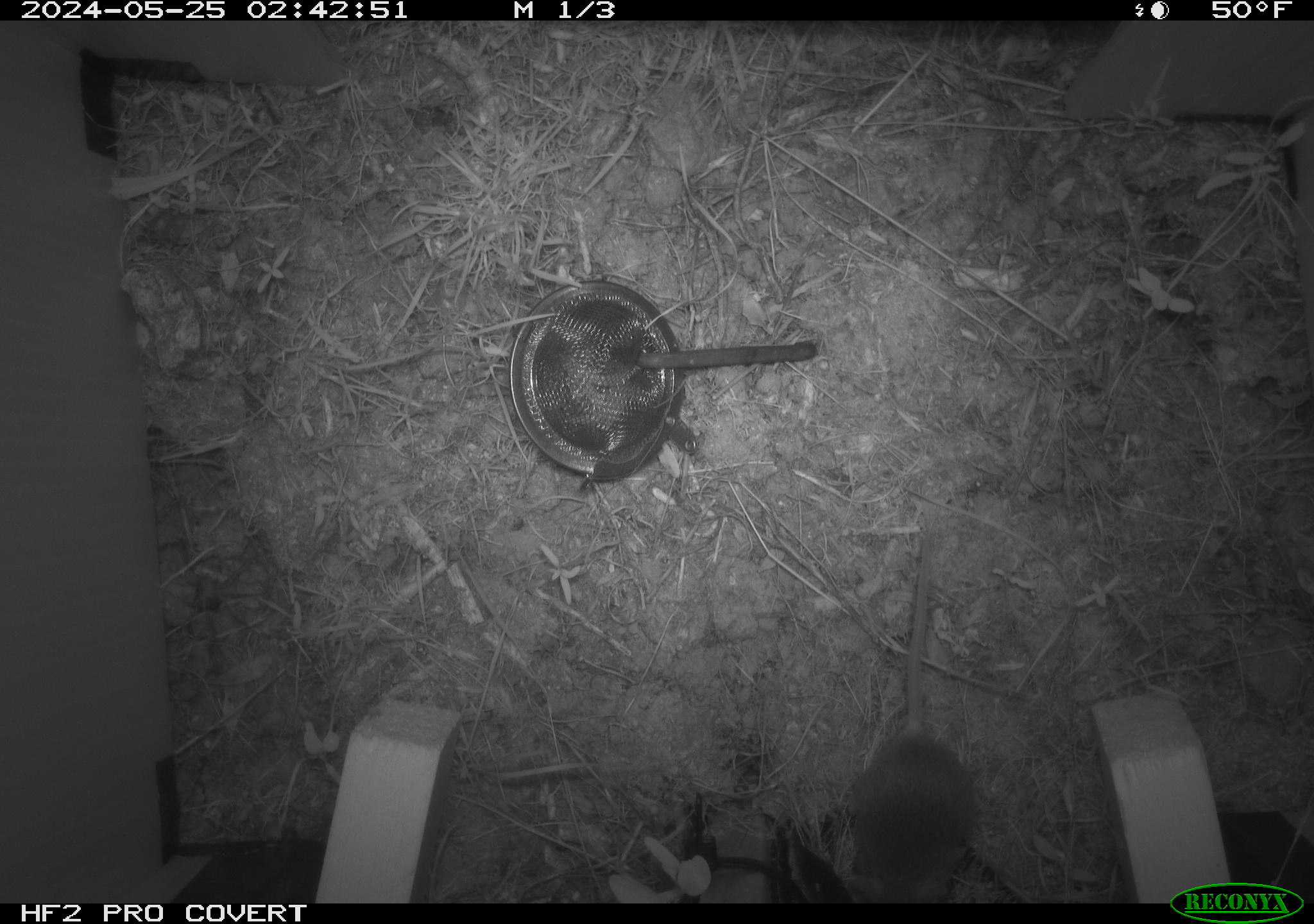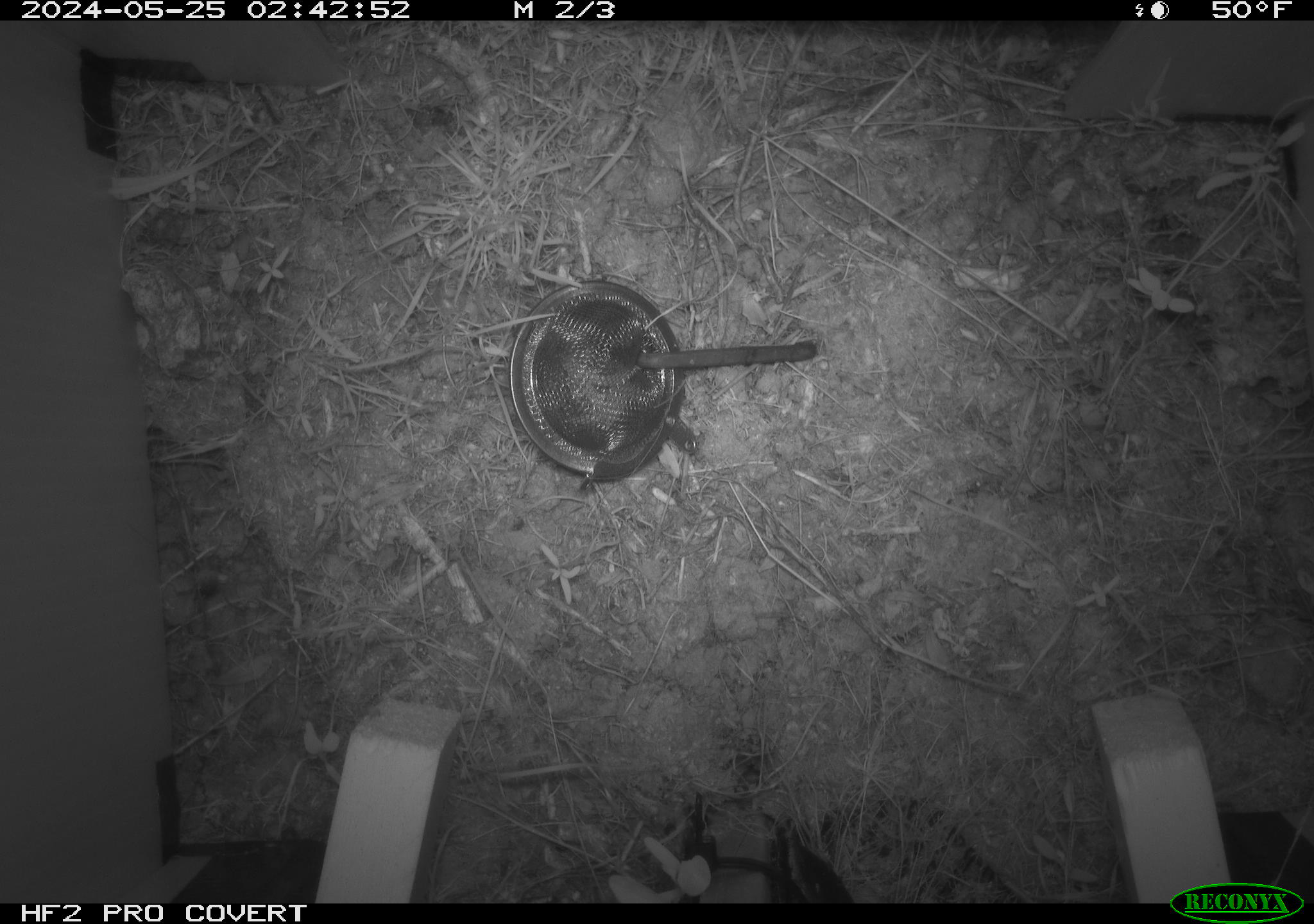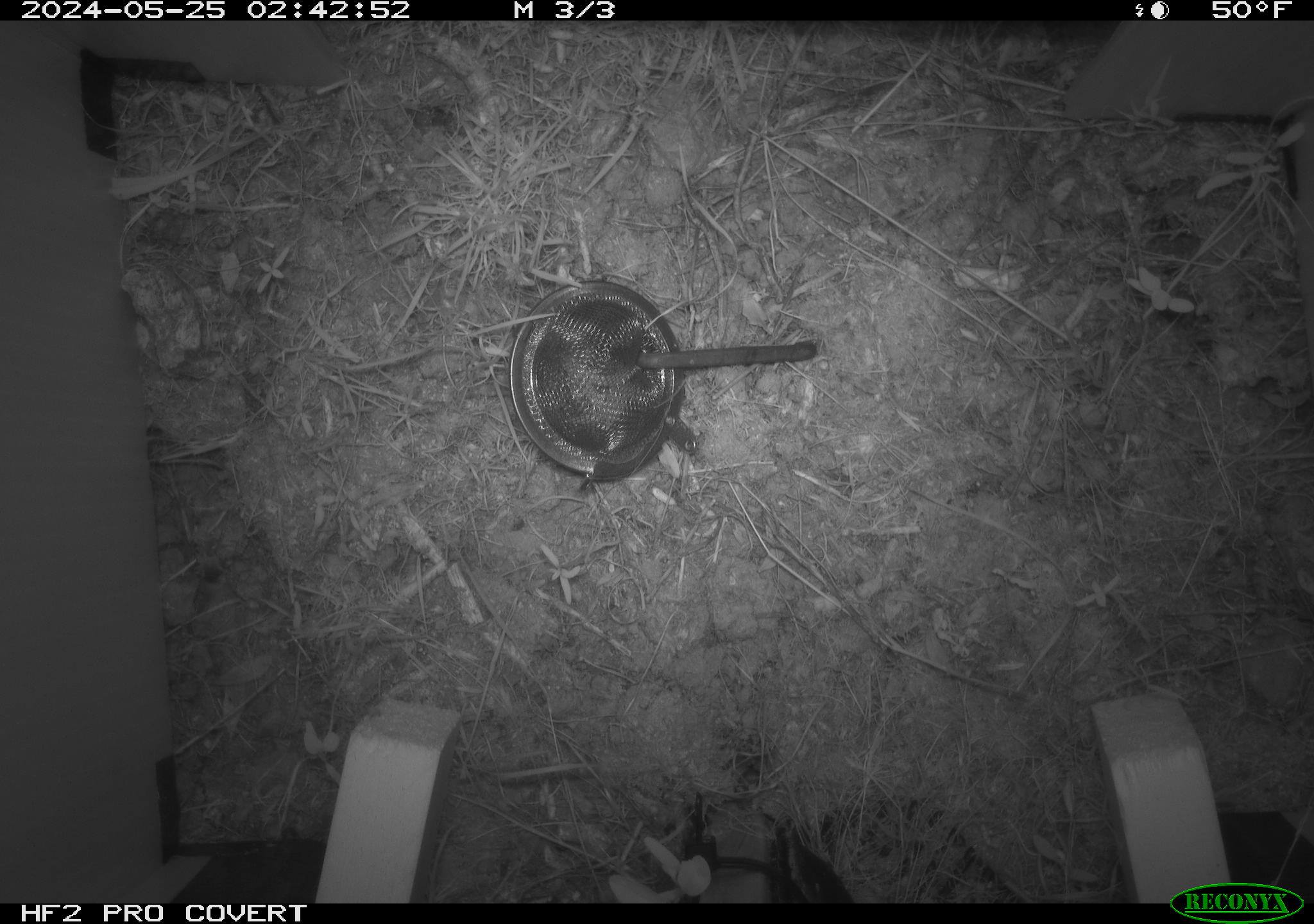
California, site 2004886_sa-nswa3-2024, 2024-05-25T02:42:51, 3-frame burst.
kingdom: Animalia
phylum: Chordata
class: Mammalia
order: Rodentia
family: Cricetidae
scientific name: Arvicolinae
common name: voles, lemmings, and muskrats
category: arvicolinae subfamily